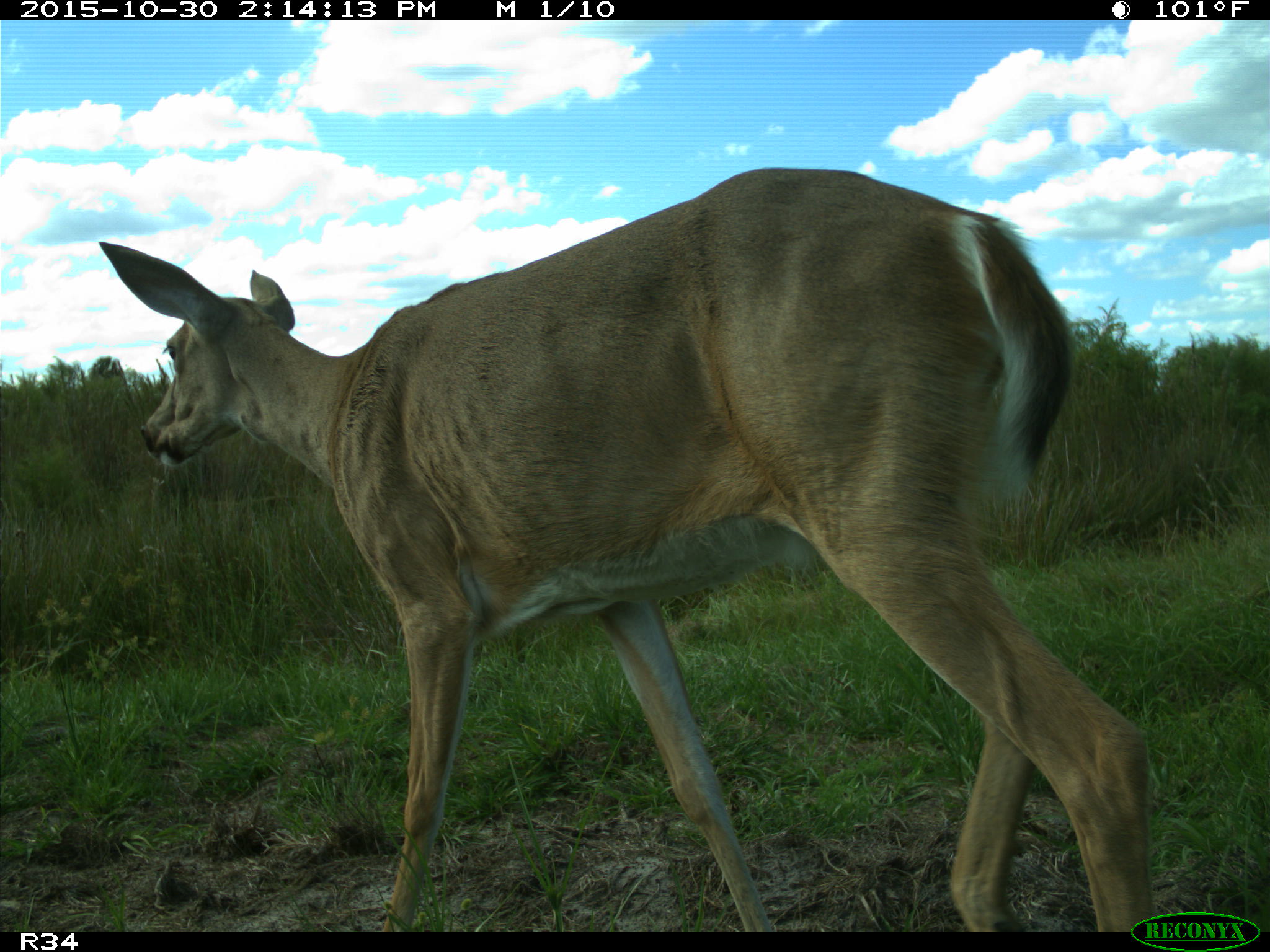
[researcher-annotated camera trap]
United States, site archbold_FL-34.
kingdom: Animalia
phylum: Chordata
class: Mammalia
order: Artiodactyla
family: Cervidae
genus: Odocoileus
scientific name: Odocoileus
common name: deer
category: unidentified deer